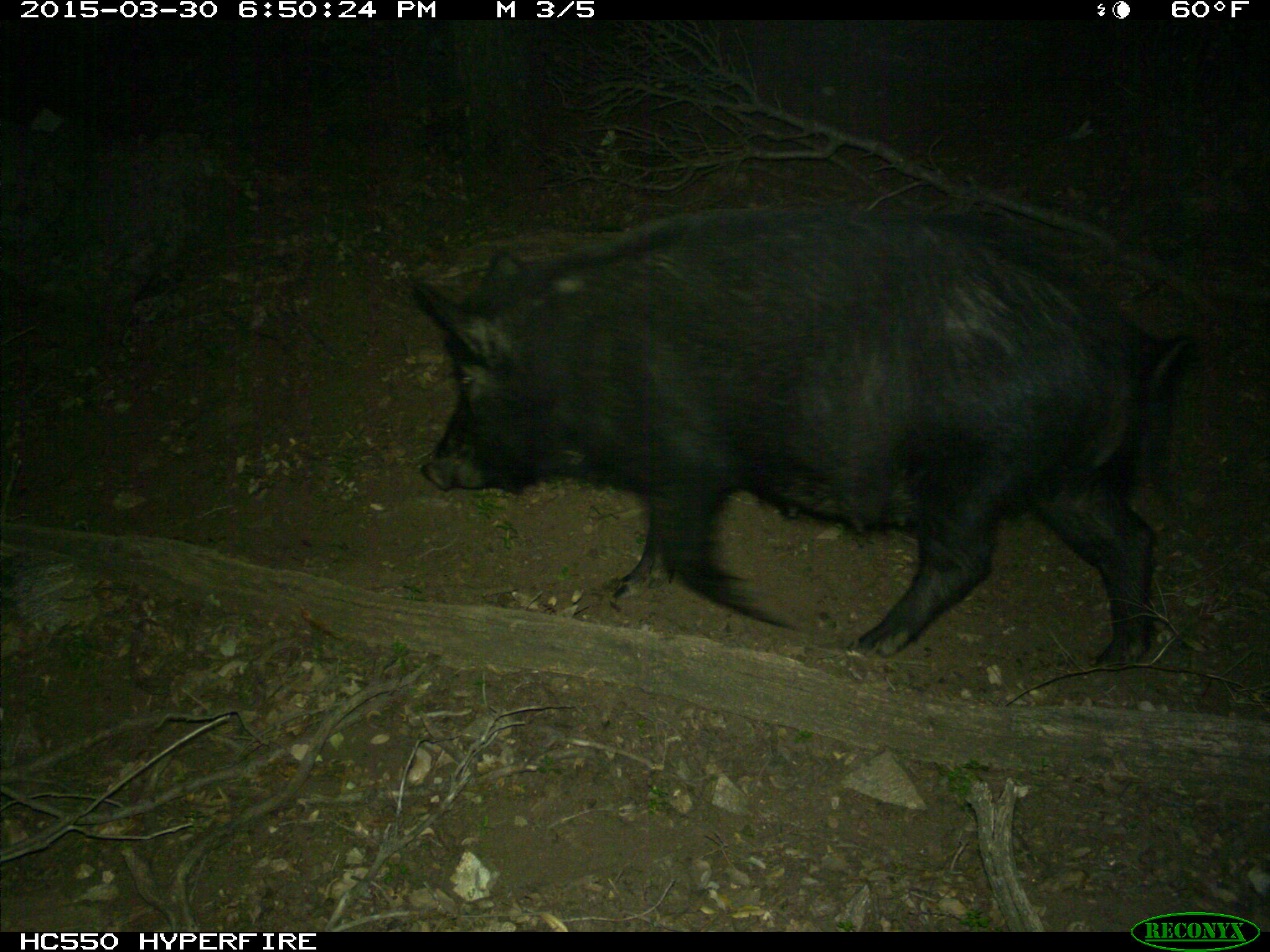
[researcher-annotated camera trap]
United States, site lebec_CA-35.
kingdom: Animalia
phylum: Chordata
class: Mammalia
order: Artiodactyla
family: Suidae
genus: Sus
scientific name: Sus scrofa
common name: wild boar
Sus scrofa (wild boar).